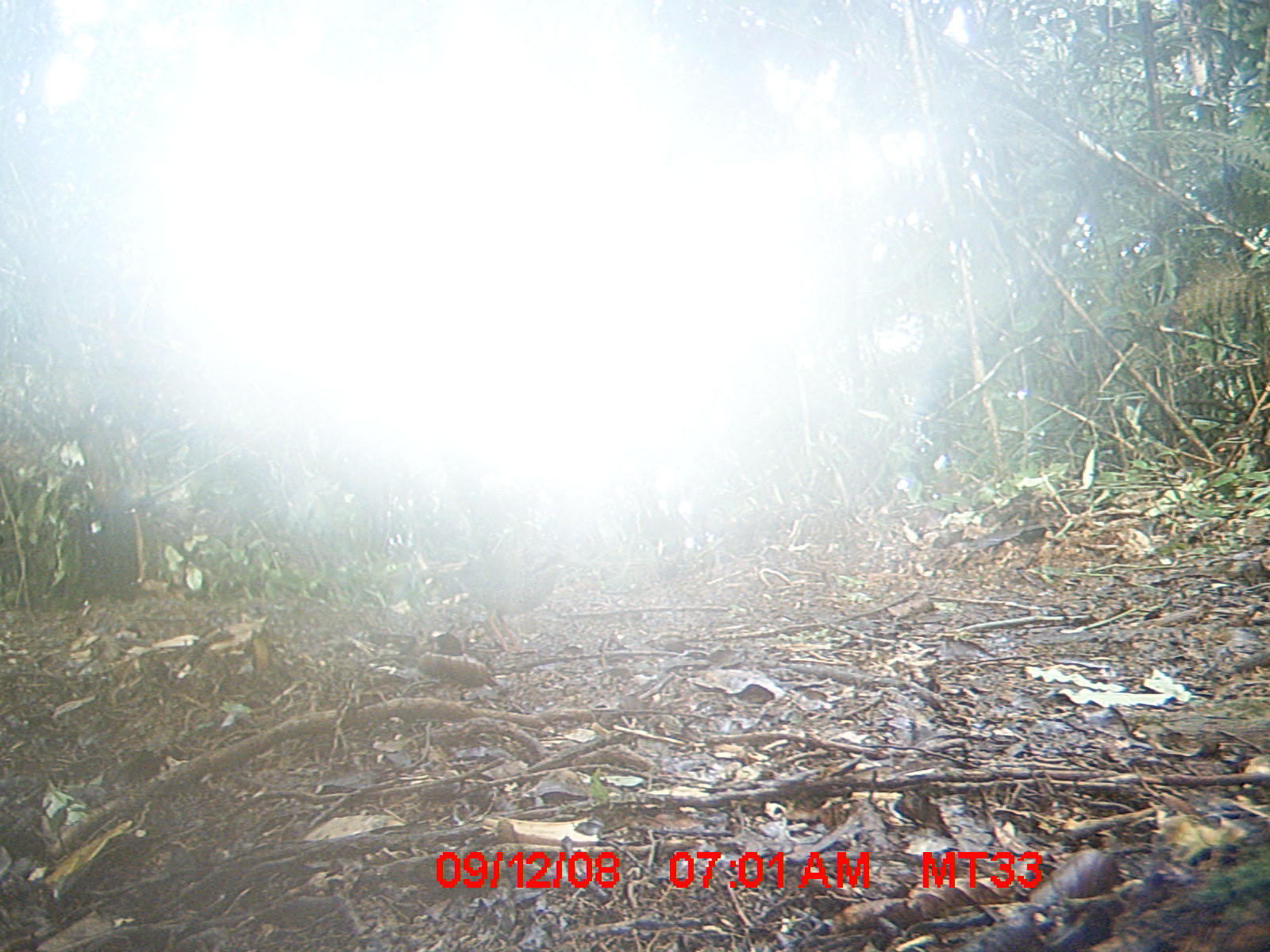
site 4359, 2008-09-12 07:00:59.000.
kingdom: Animalia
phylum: Chordata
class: Aves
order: Coraciiformes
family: Brachypteraciidae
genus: Brachypteracias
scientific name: Brachypteracias squamiger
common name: scaly ground-roller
Brachypteracias squamiger (scaly ground-roller), count 1.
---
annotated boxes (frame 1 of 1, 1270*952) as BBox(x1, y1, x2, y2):
brachypteracias squamiger: BBox(417, 543, 578, 657)